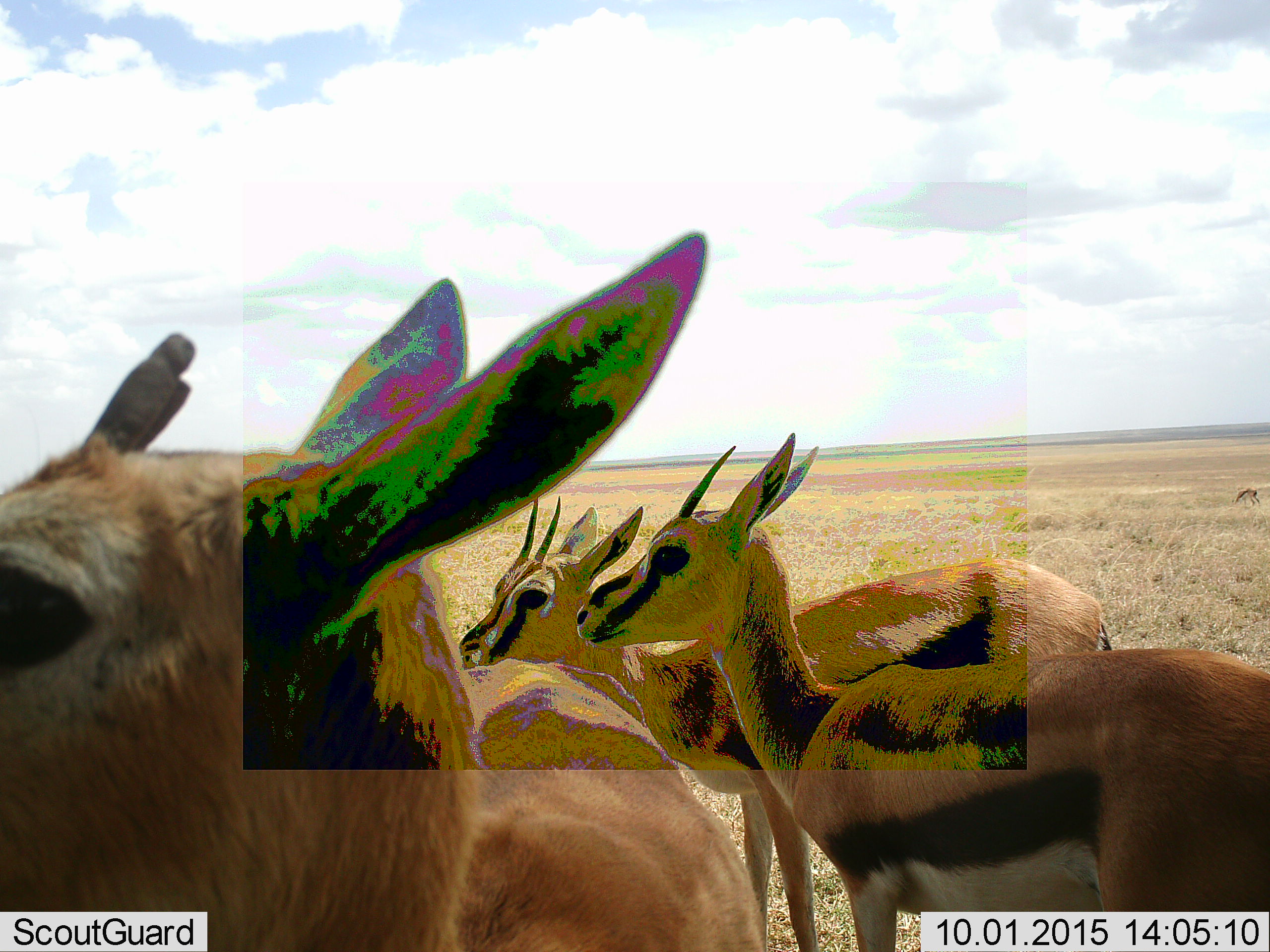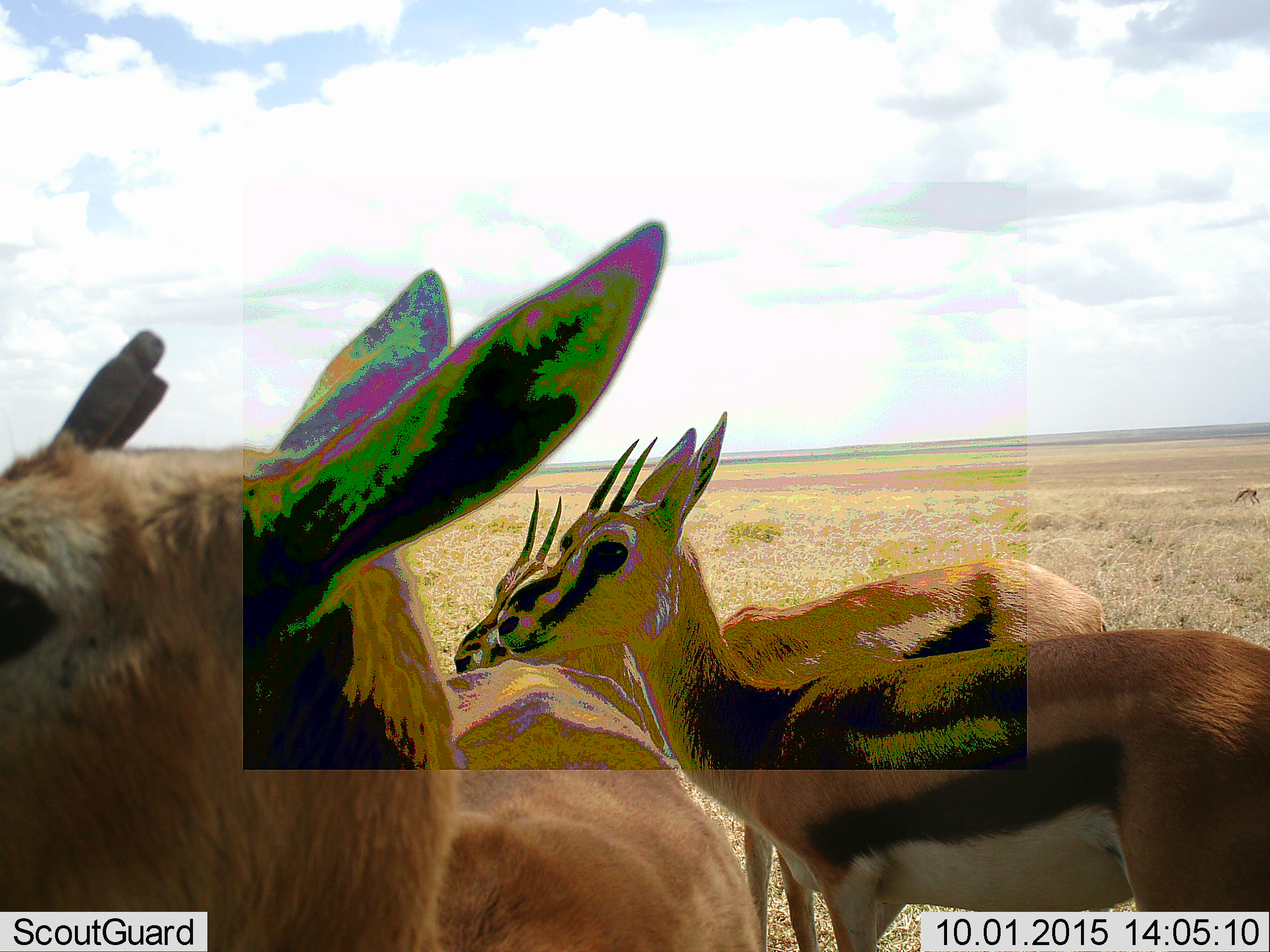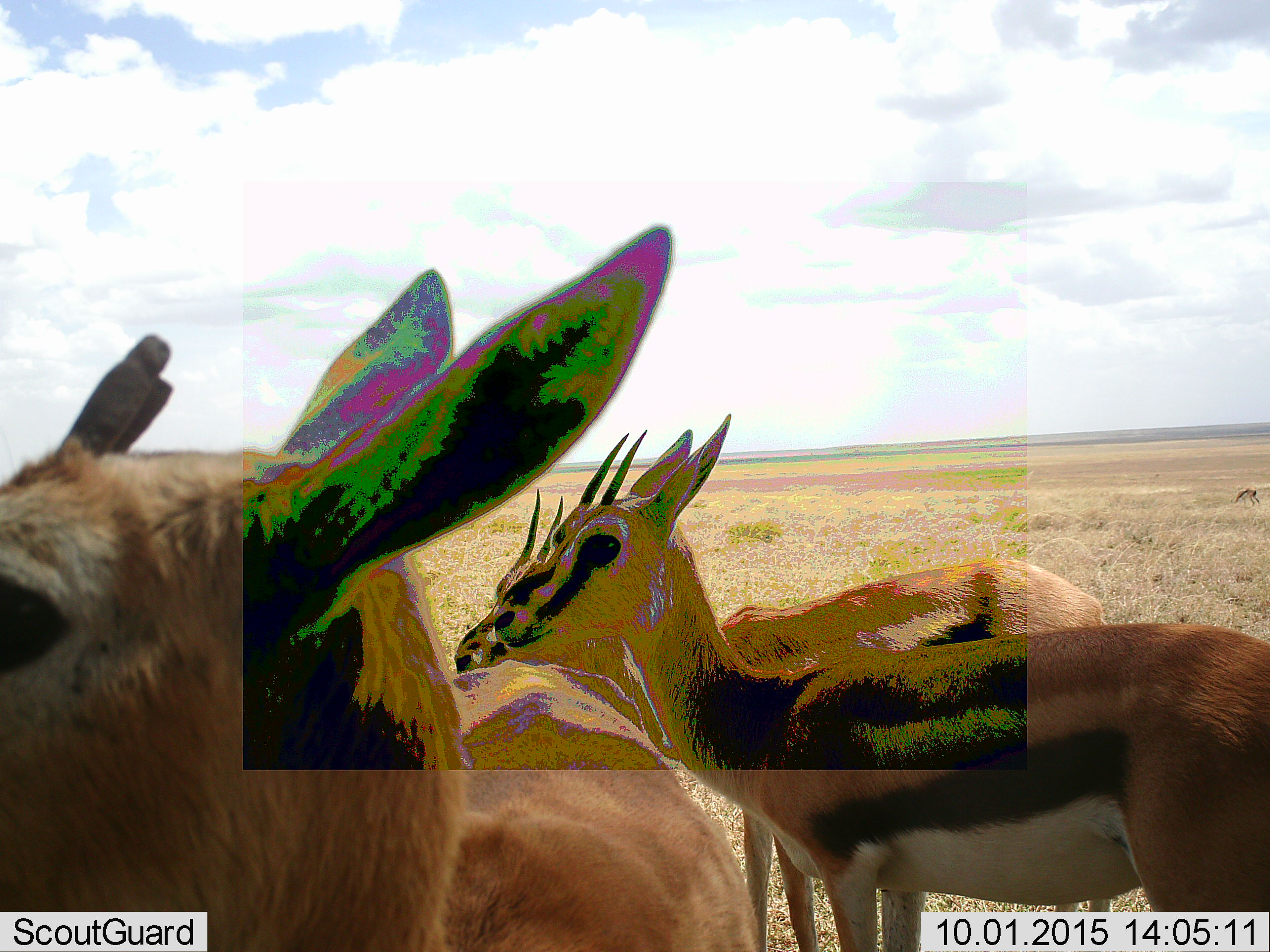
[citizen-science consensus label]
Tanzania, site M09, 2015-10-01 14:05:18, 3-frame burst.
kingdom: Animalia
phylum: Chordata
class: Mammalia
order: Artiodactyla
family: Bovidae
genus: Eudorcas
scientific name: Eudorcas thomsonii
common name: thomson's gazelle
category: gazellethomsons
Gazellethomsons (thomson's gazelle) (Eudorcas thomsonii), count 3. Behavior (volunteer vote fractions): standing 100%, resting 11%, moving 0%, interacting 0%. Young present (vote fraction): 11%. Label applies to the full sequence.